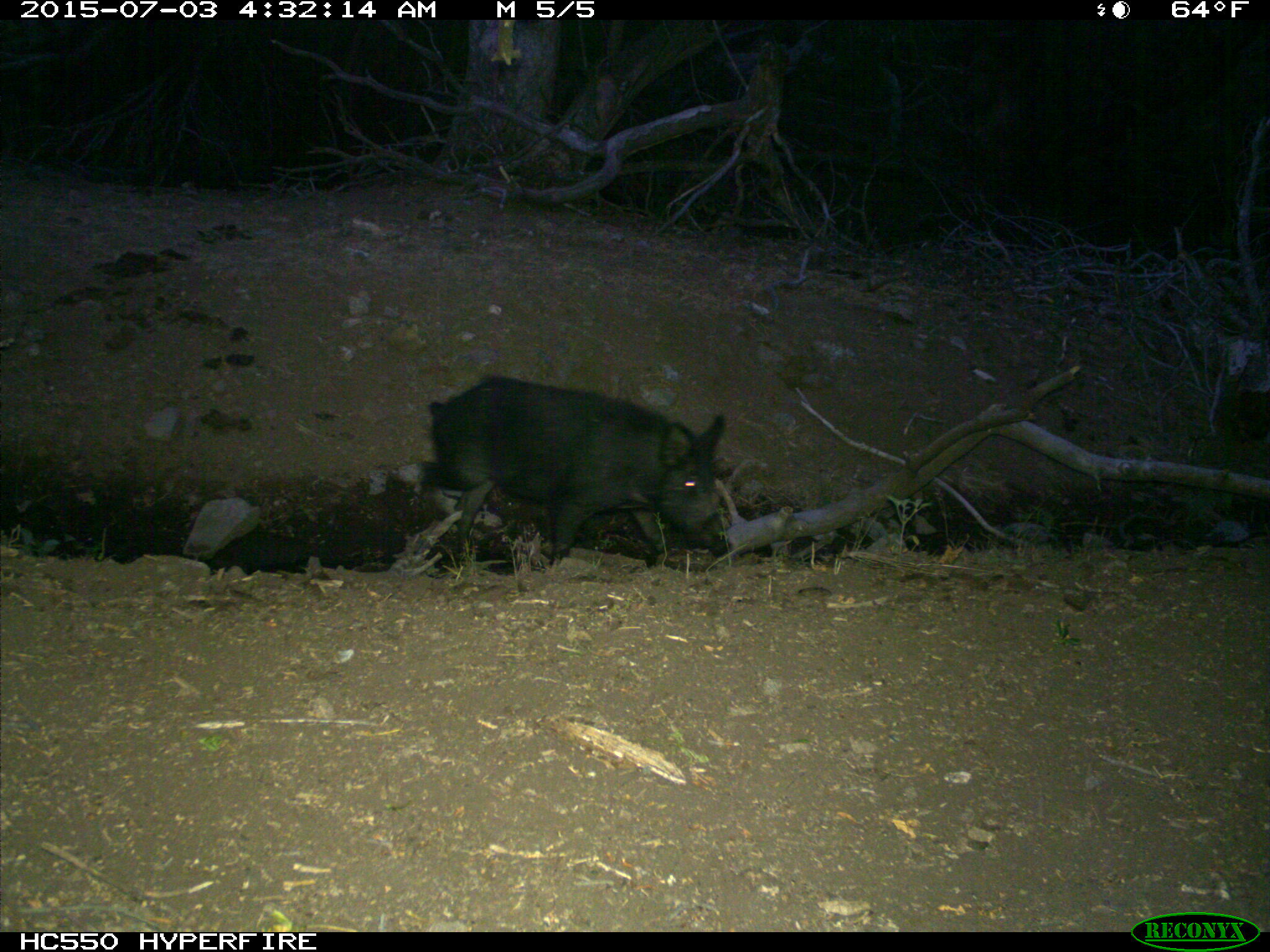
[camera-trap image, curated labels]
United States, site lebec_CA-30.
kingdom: Animalia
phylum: Chordata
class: Mammalia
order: Artiodactyla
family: Suidae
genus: Sus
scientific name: Sus scrofa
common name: wild boar